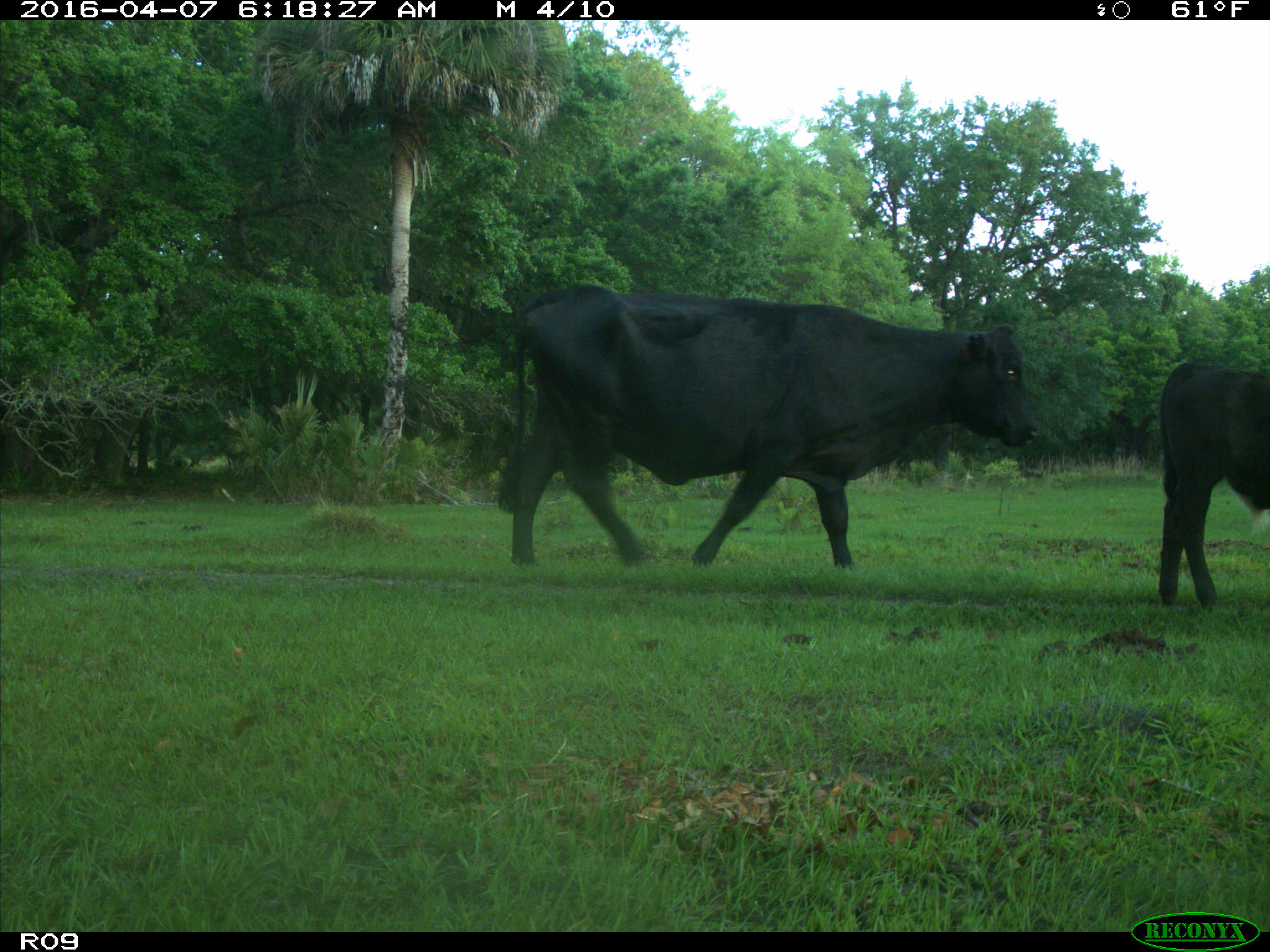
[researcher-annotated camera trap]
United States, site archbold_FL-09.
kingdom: Animalia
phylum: Chordata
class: Mammalia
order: Artiodactyla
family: Bovidae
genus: Bos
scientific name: Bos taurus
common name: domestic cow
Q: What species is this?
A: Bos taurus (domestic cow).